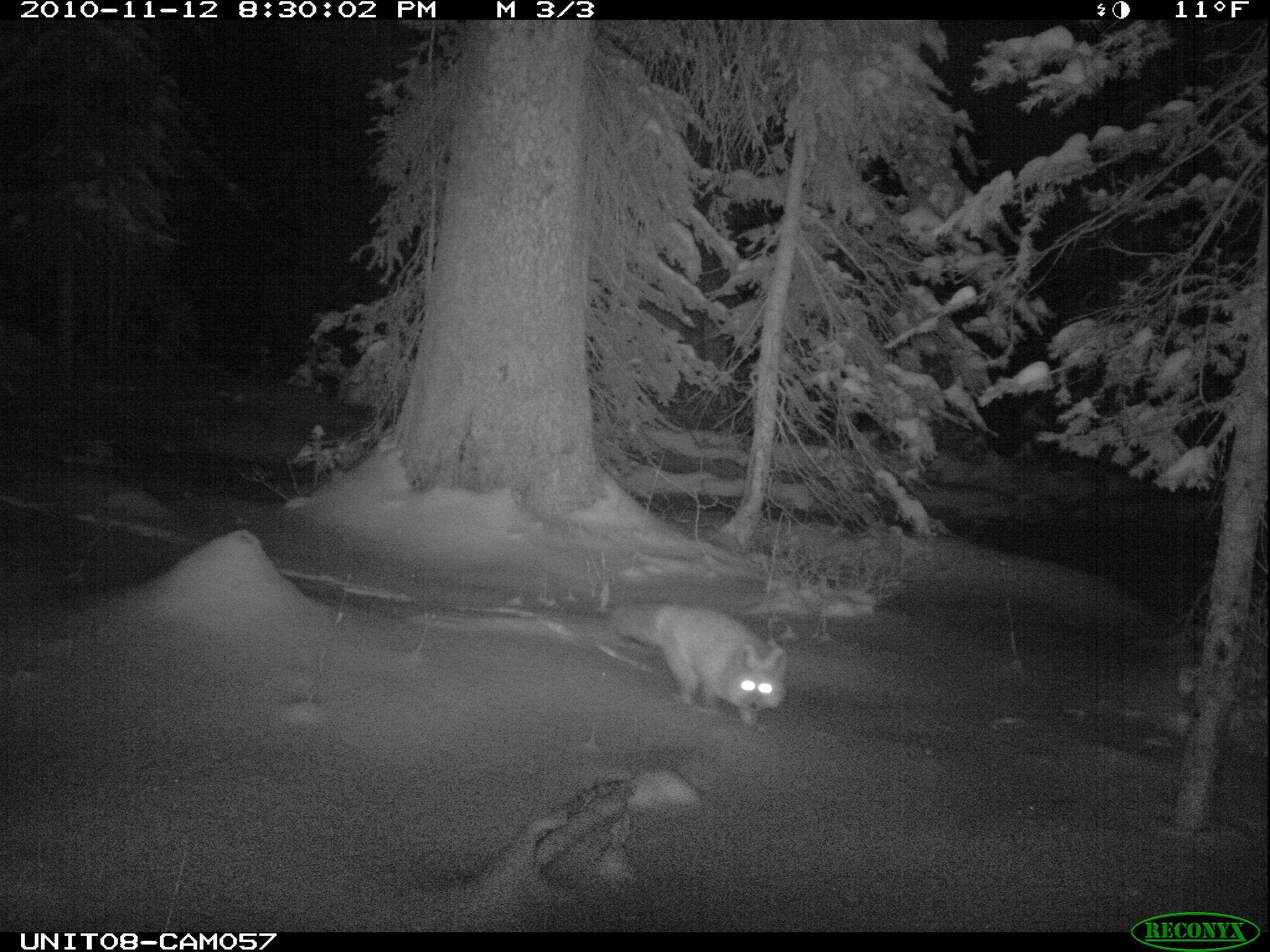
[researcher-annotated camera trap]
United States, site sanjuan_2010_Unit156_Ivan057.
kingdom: Animalia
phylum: Chordata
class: Mammalia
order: Carnivora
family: Canidae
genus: Vulpes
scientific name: Vulpes vulpes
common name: red fox